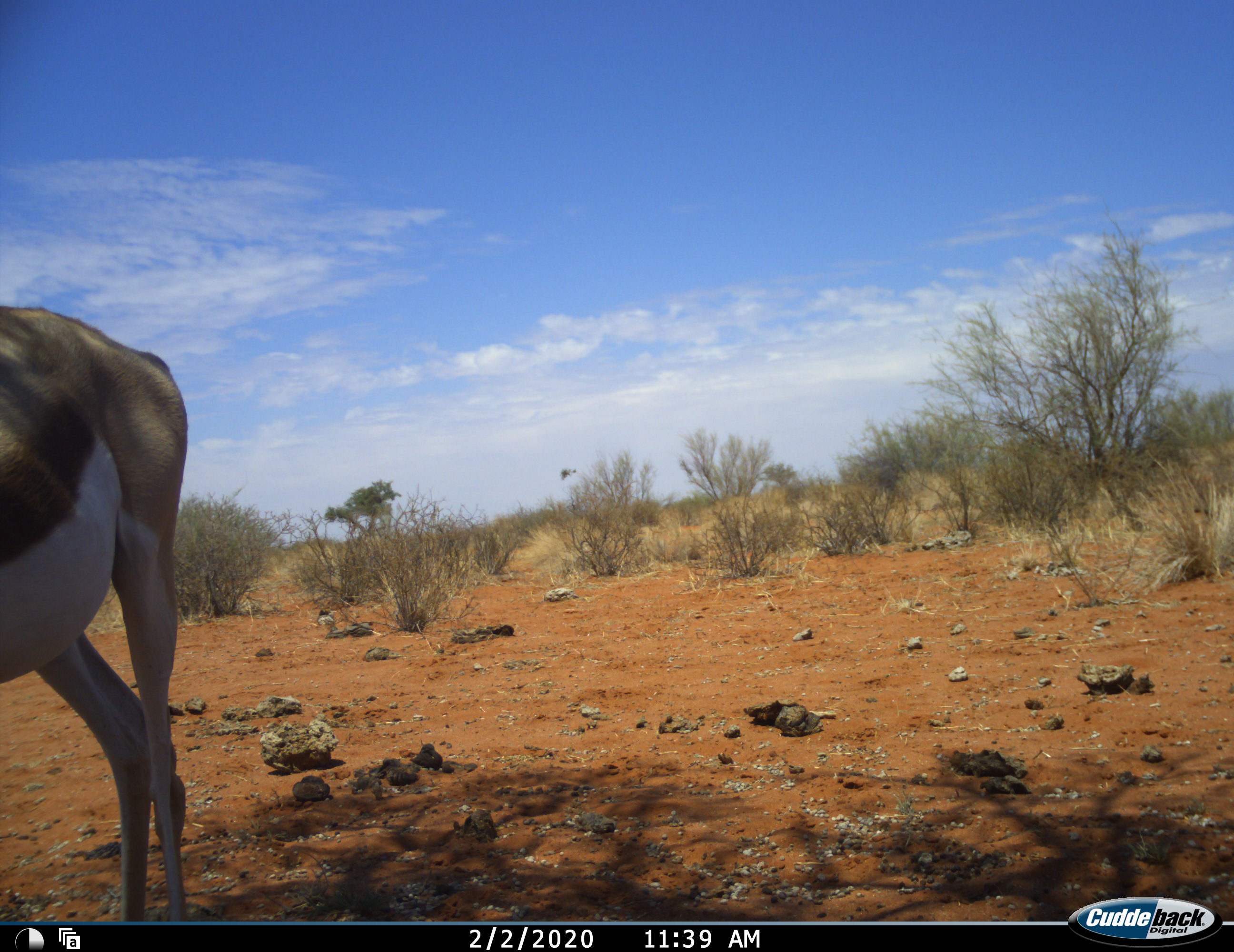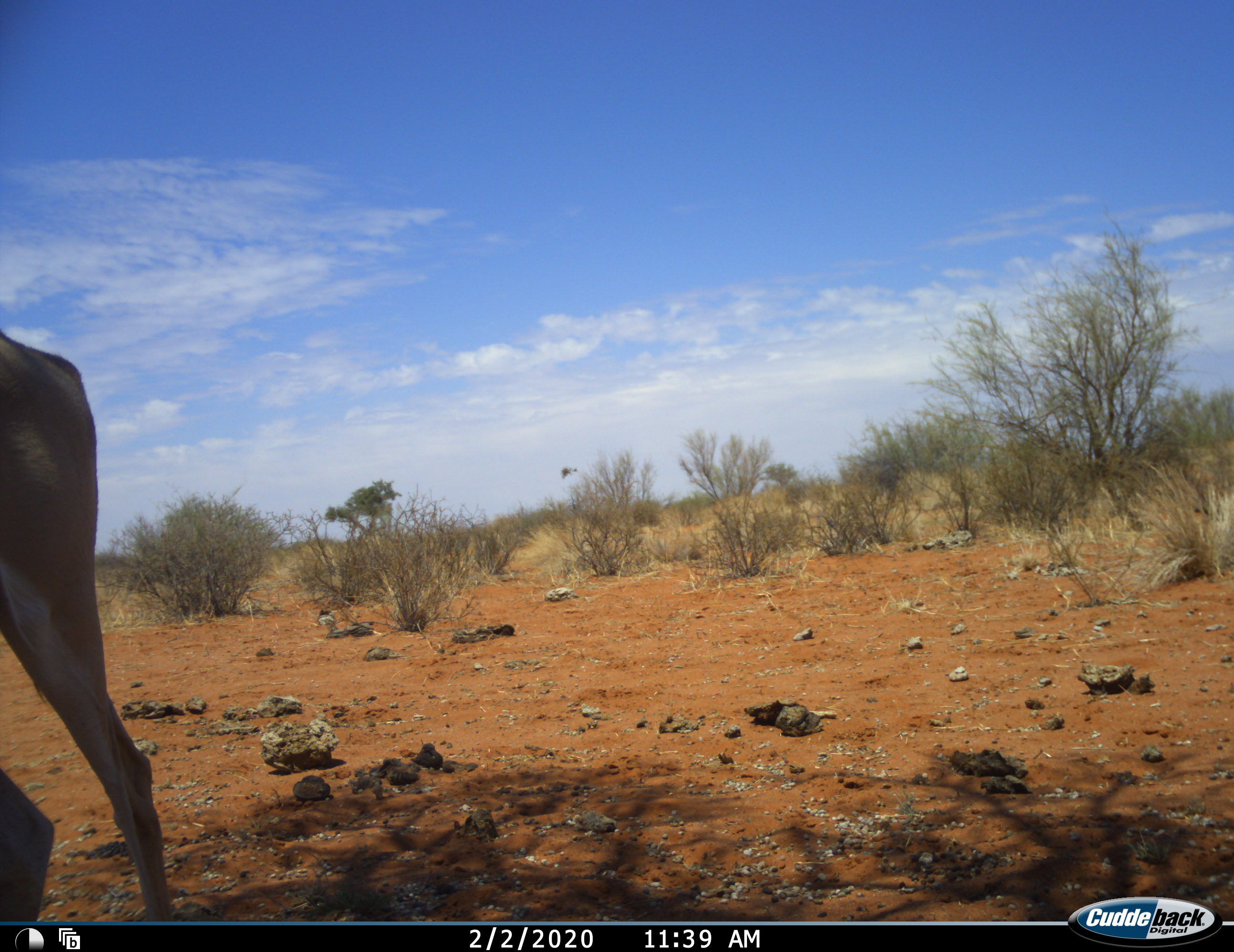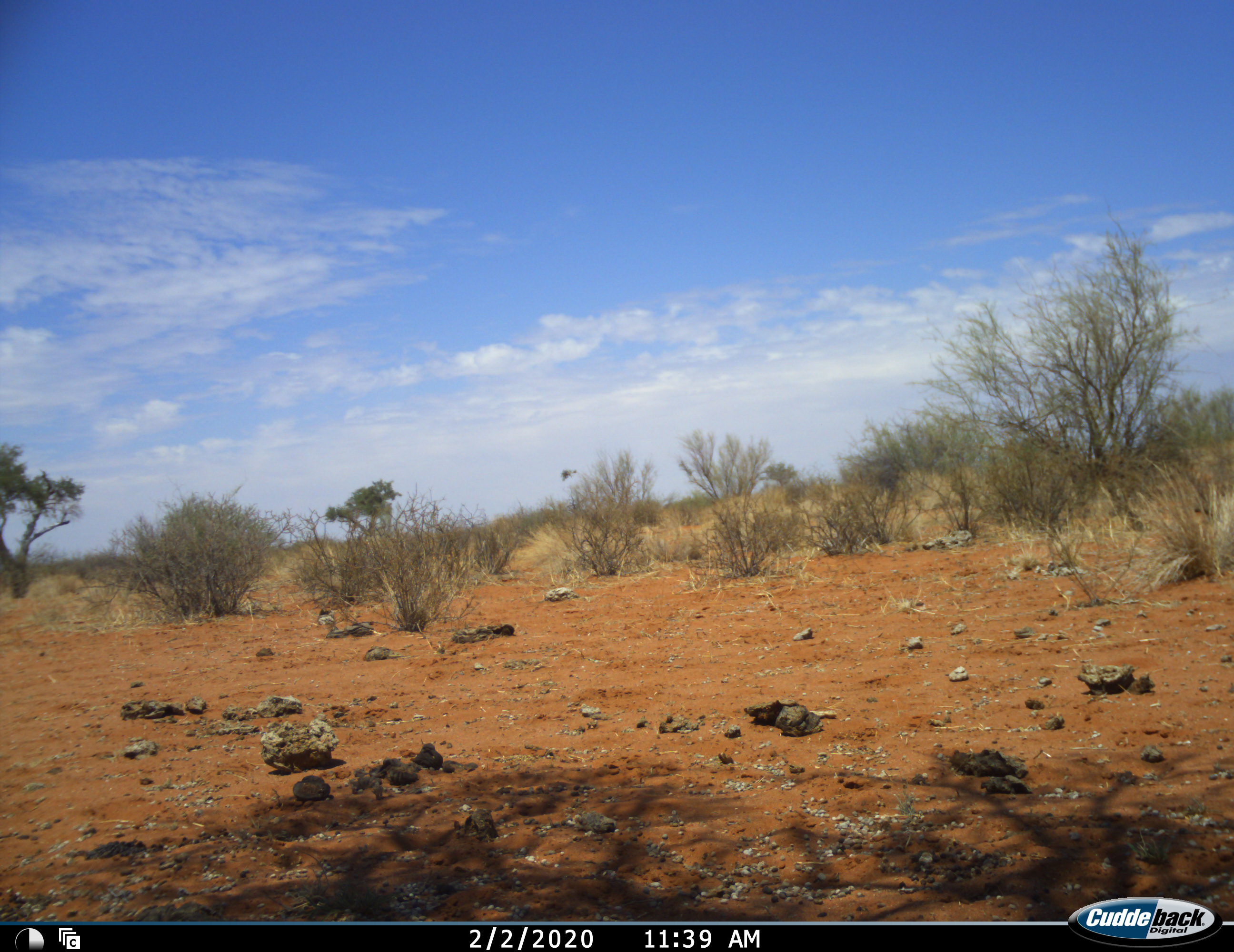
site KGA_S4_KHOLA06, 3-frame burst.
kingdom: Animalia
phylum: Chordata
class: Mammalia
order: Artiodactyla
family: Bovidae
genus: Antidorcas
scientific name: Antidorcas marsupialis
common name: springbok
Springbok (Antidorcas marsupialis), count 1. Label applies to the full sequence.